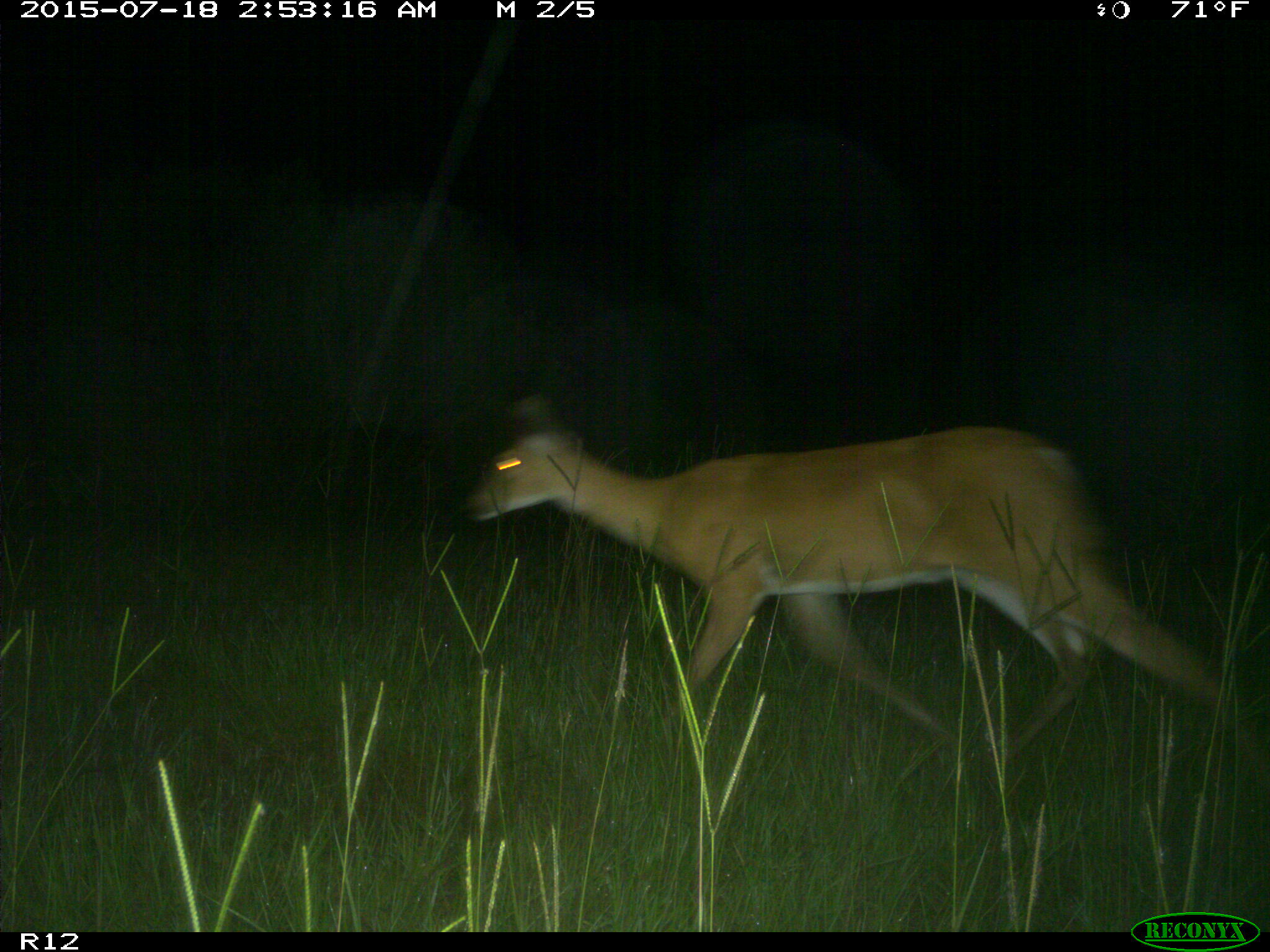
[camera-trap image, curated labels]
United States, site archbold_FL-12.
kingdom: Animalia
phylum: Chordata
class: Mammalia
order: Artiodactyla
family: Cervidae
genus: Odocoileus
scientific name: Odocoileus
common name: deer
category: unidentified deer